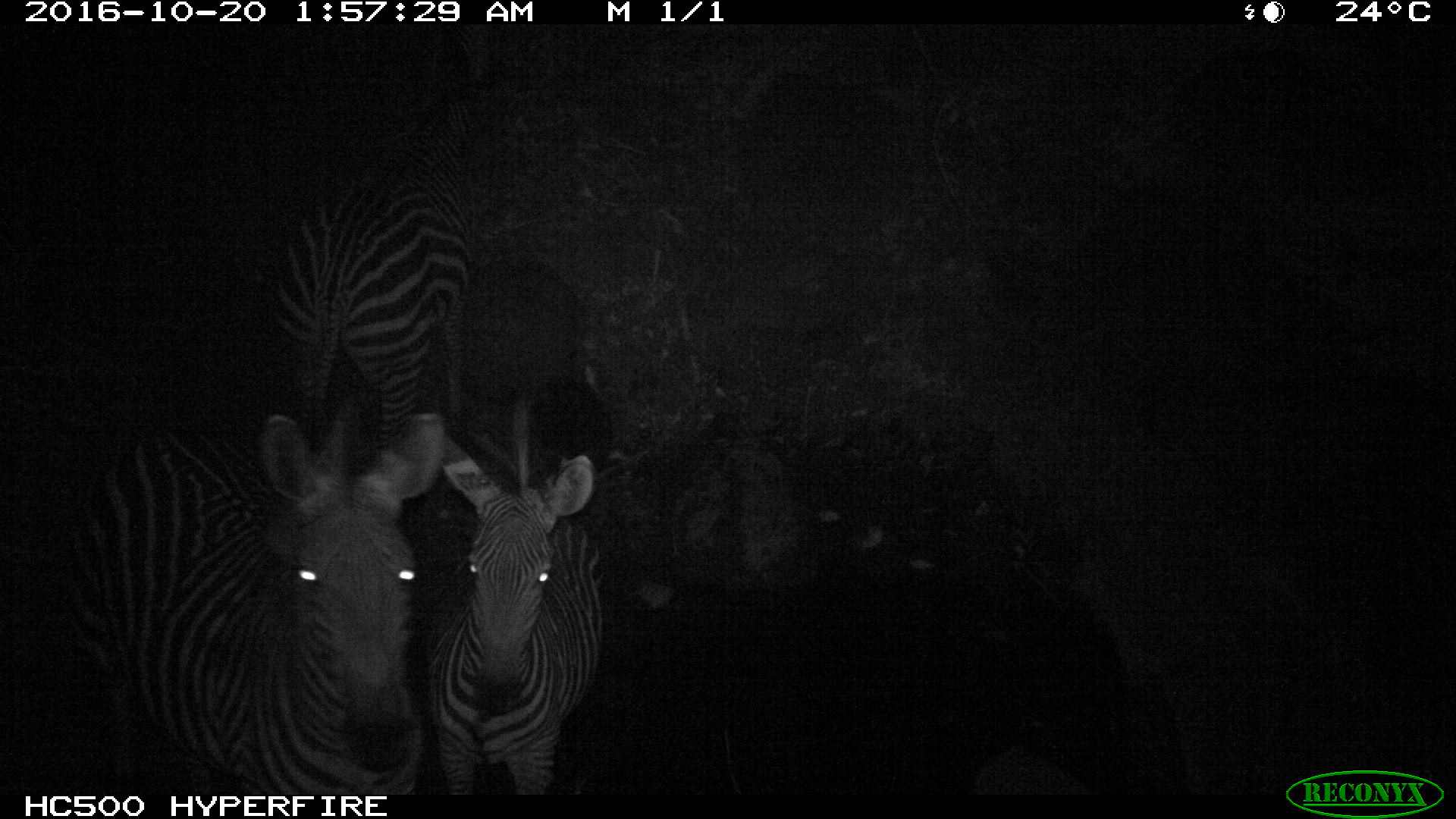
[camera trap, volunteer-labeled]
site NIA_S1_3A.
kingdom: Animalia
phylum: Chordata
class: Mammalia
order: Perissodactyla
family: Equidae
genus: Equus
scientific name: Equus quagga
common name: plains zebra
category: zebraplains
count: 3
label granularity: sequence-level